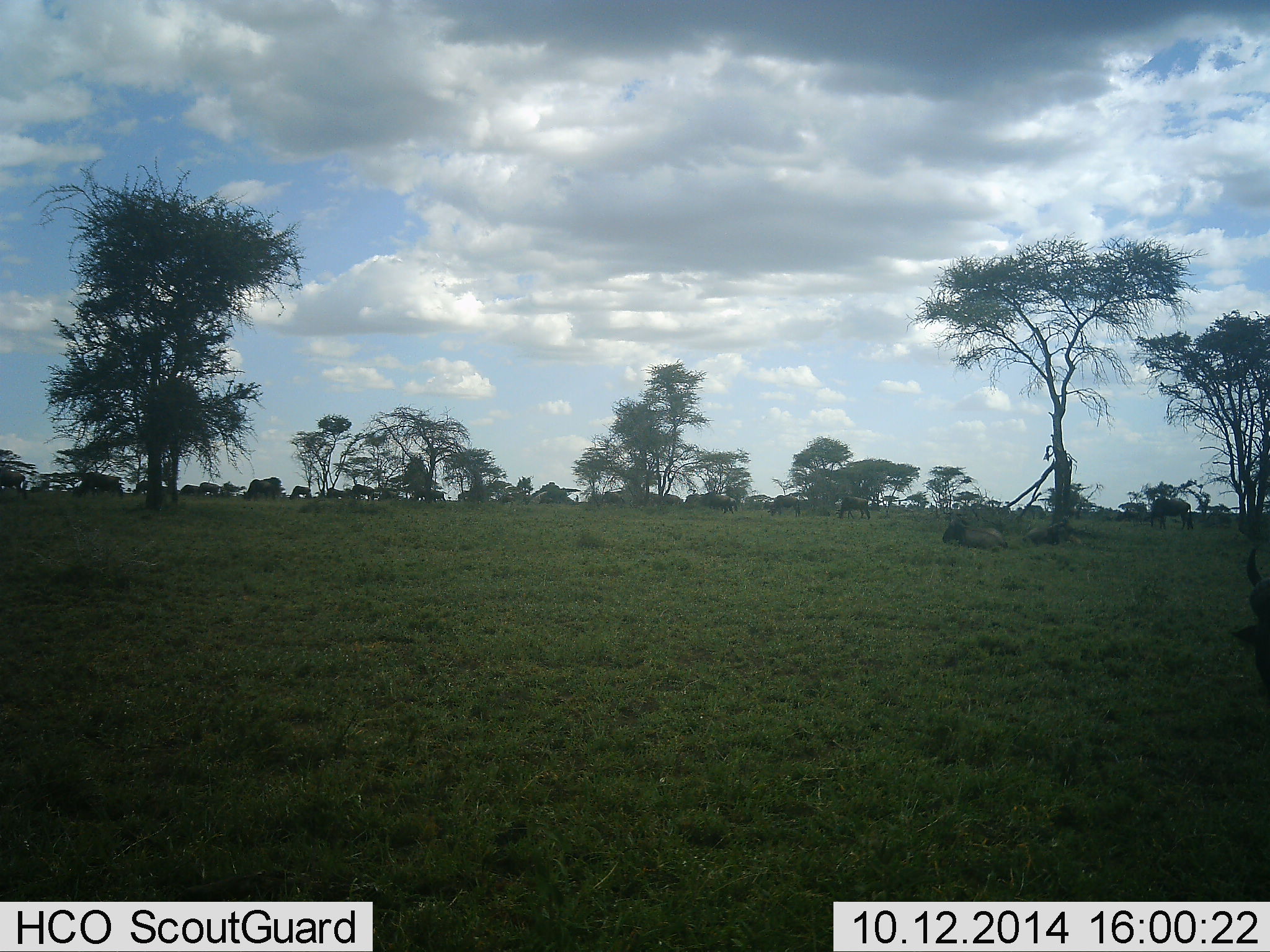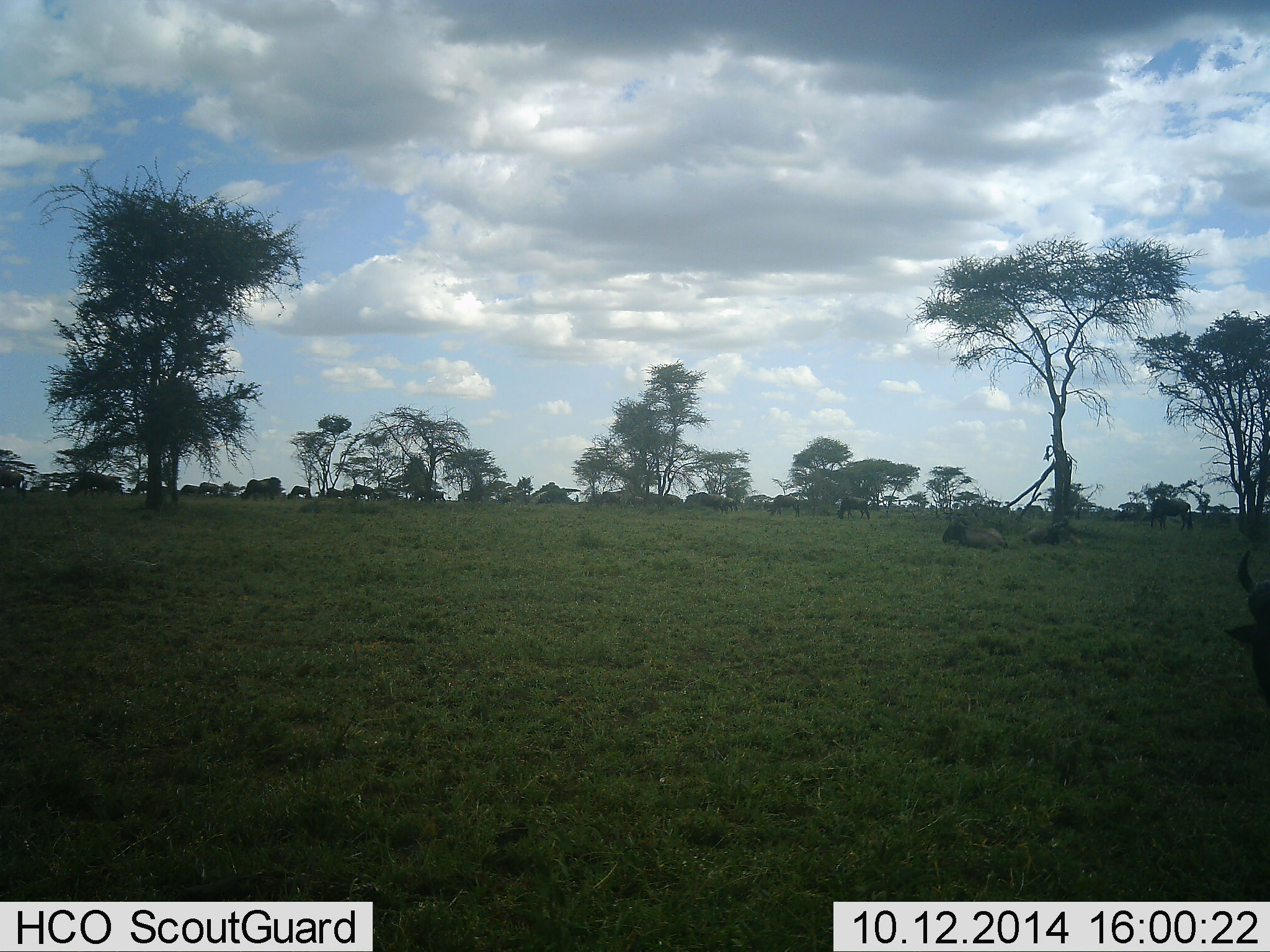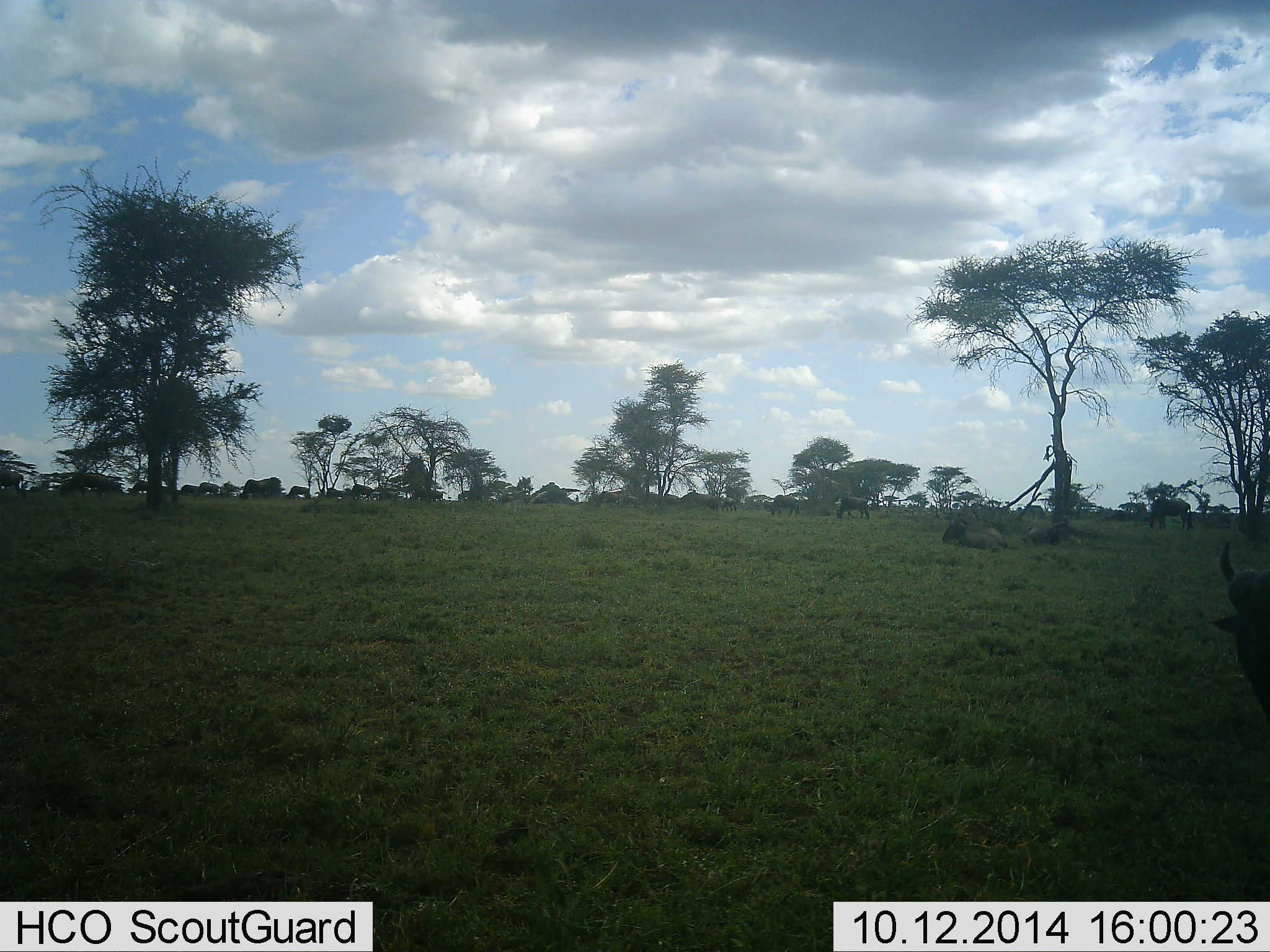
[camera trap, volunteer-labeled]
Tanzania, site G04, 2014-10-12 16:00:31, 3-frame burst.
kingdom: Animalia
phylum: Chordata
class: Mammalia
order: Artiodactyla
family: Bovidae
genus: Connochaetes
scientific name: Connochaetes taurinus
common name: blue wildebeest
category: wildebeest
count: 11-50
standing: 30%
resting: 30%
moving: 30%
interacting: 0%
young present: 0%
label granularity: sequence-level